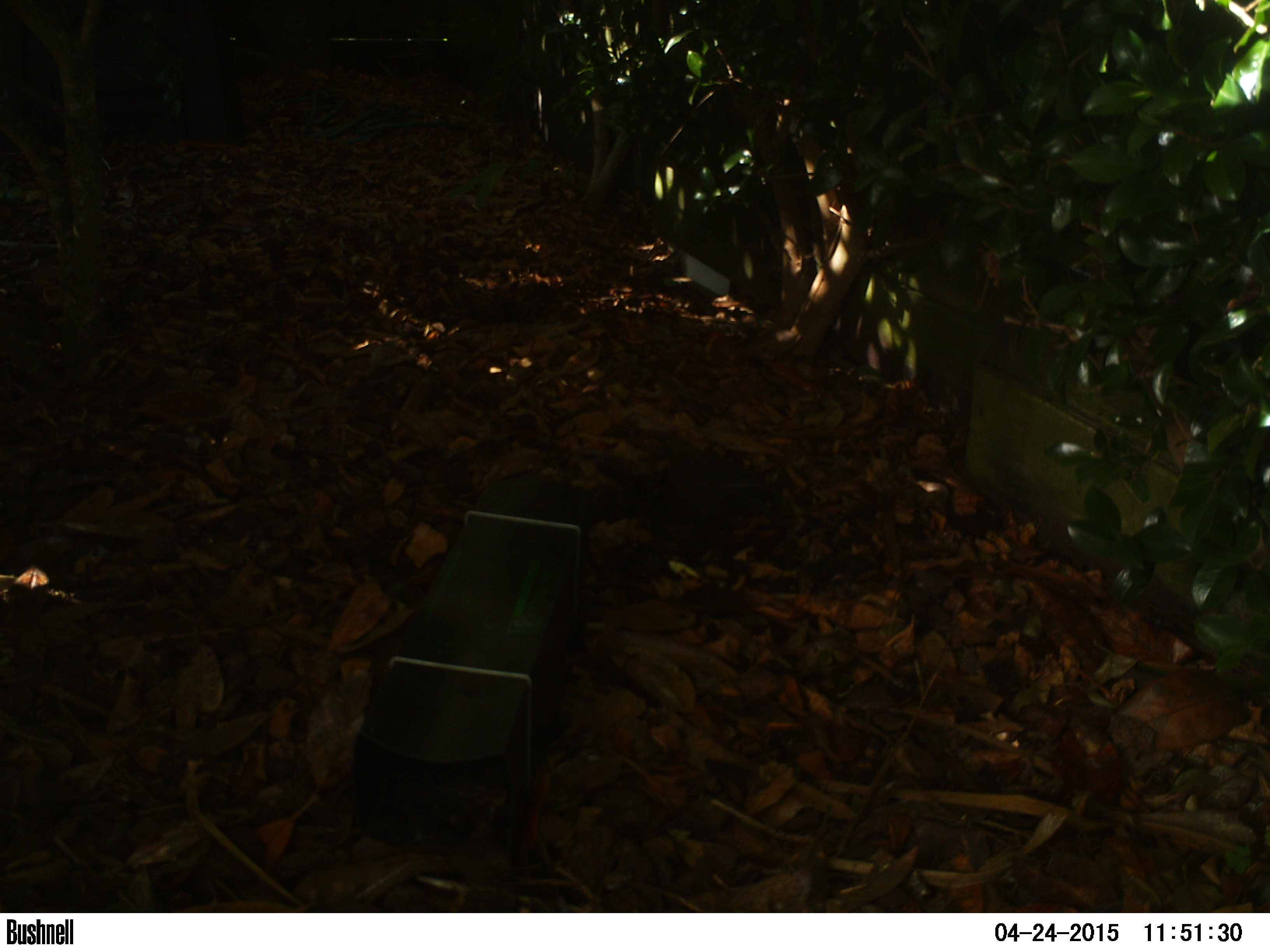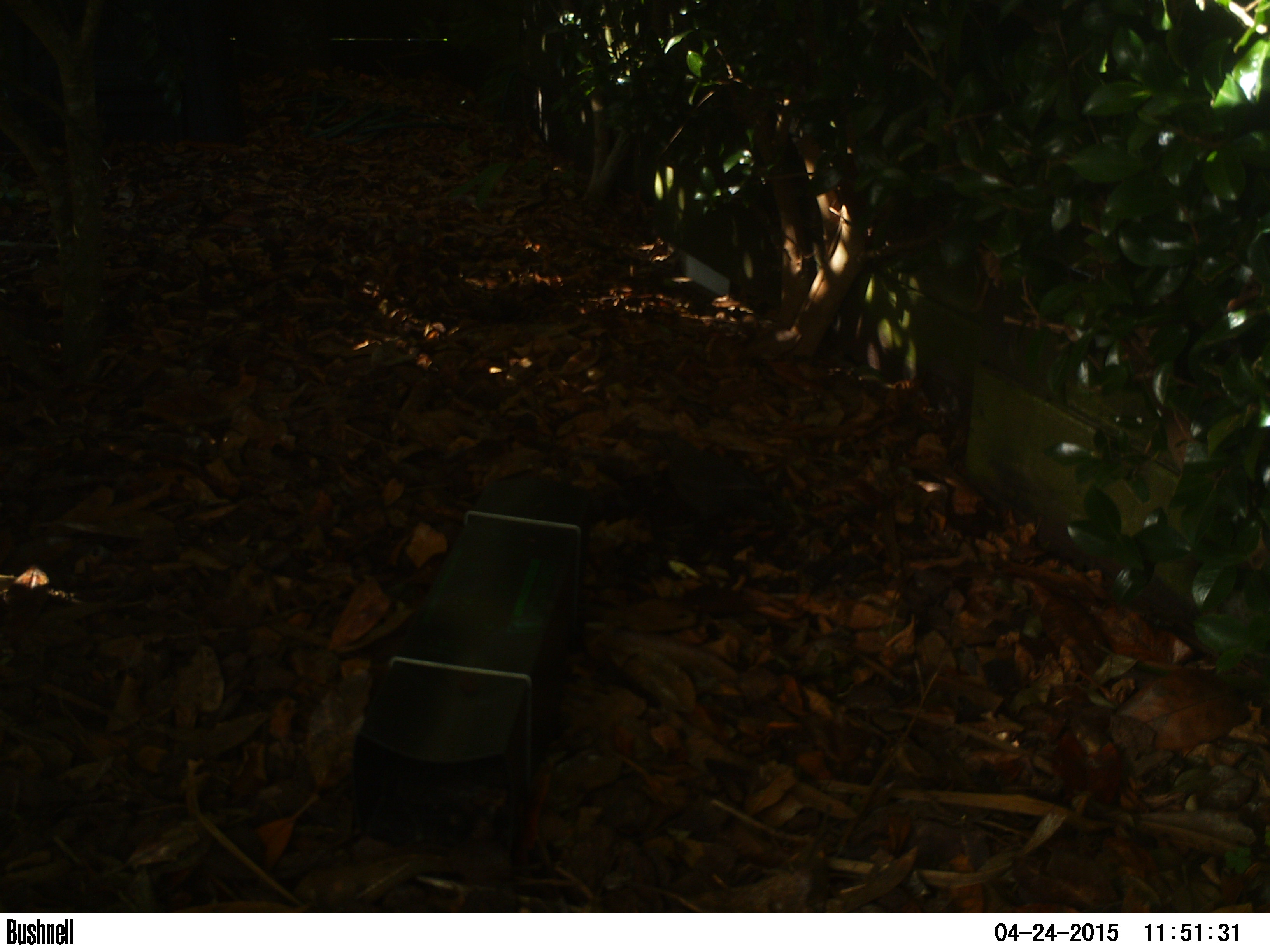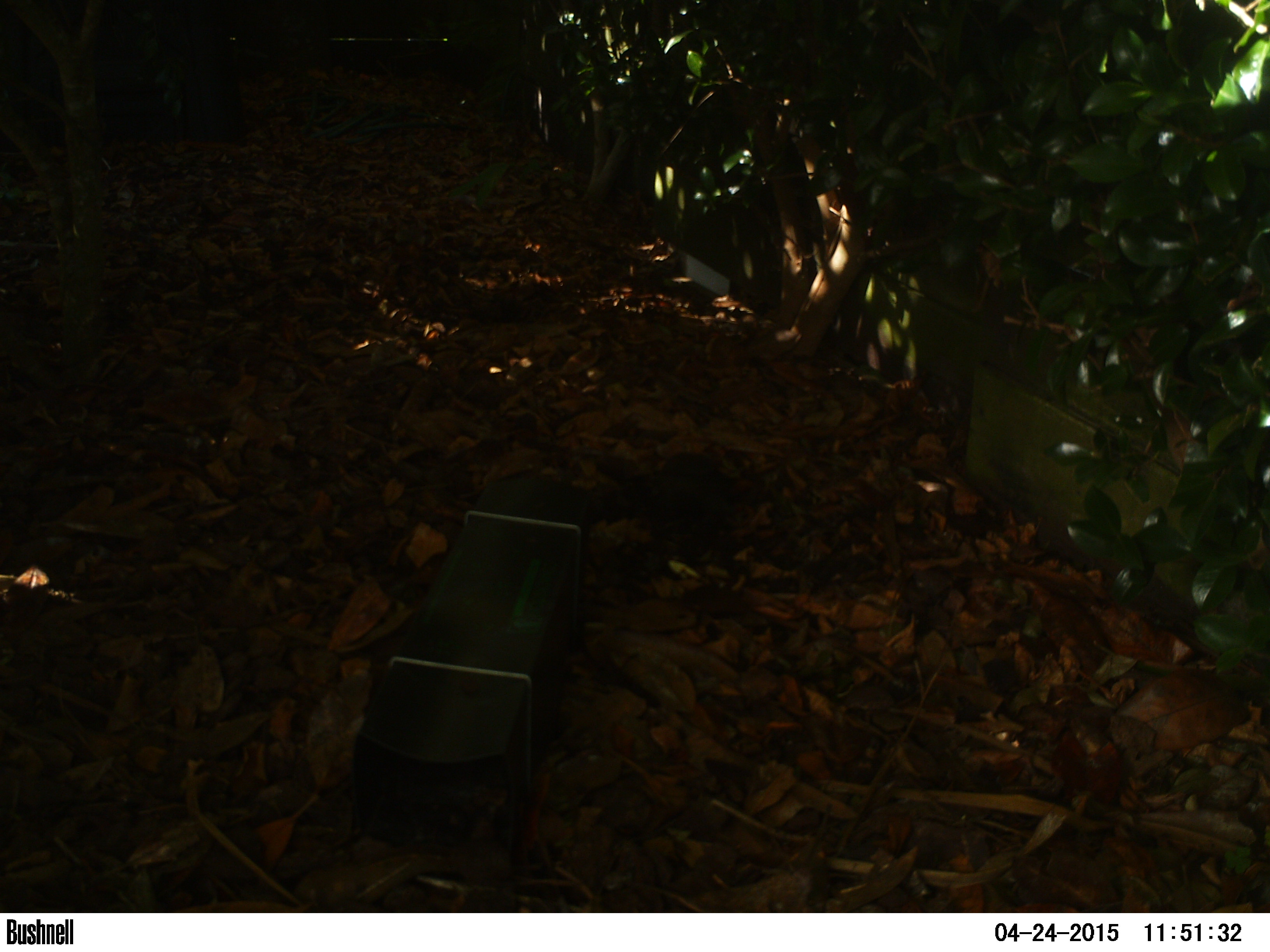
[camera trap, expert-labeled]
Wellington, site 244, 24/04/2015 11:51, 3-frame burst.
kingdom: Animalia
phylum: Chordata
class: Aves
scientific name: Aves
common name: bird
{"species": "bird (Aves)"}